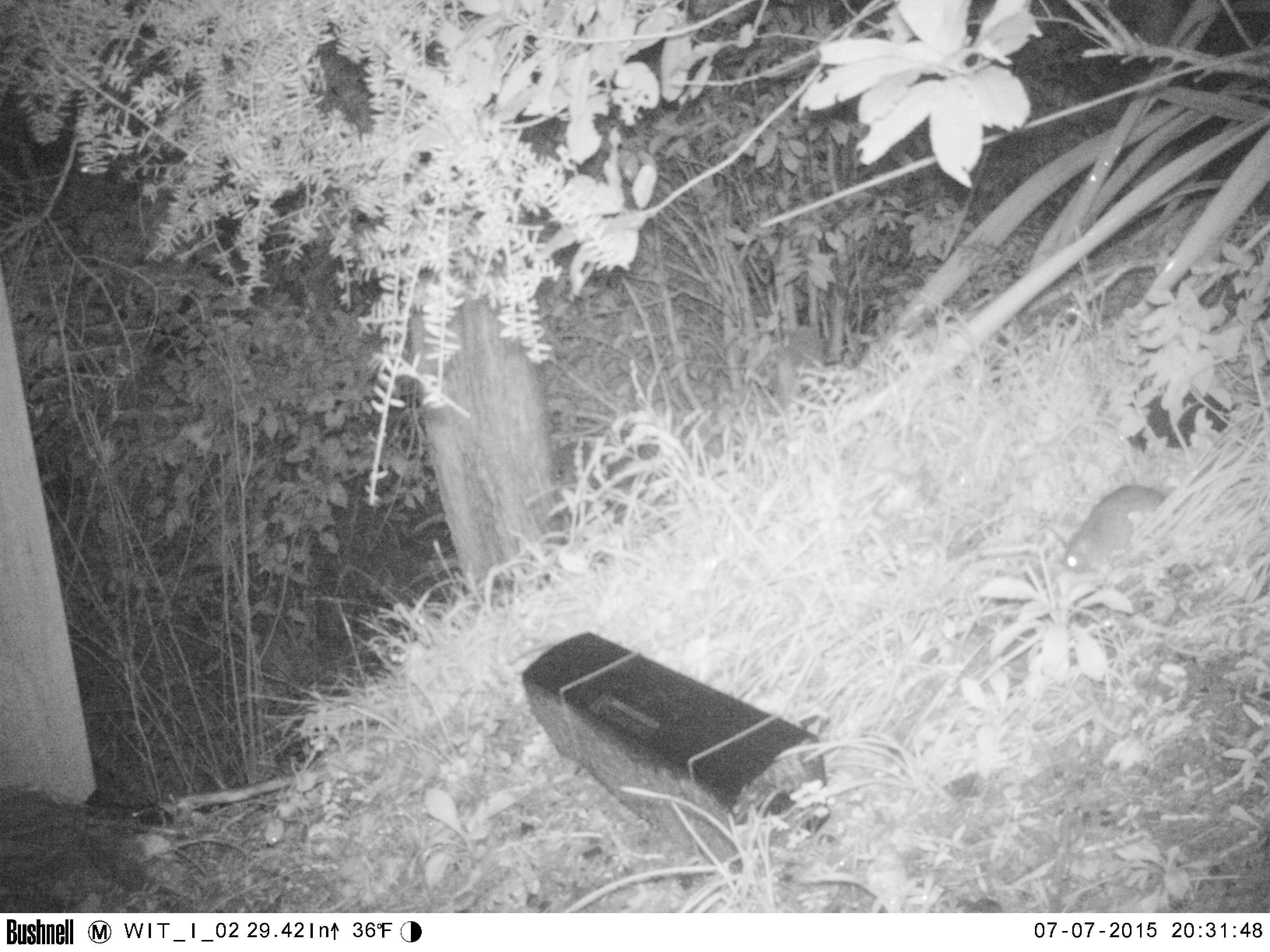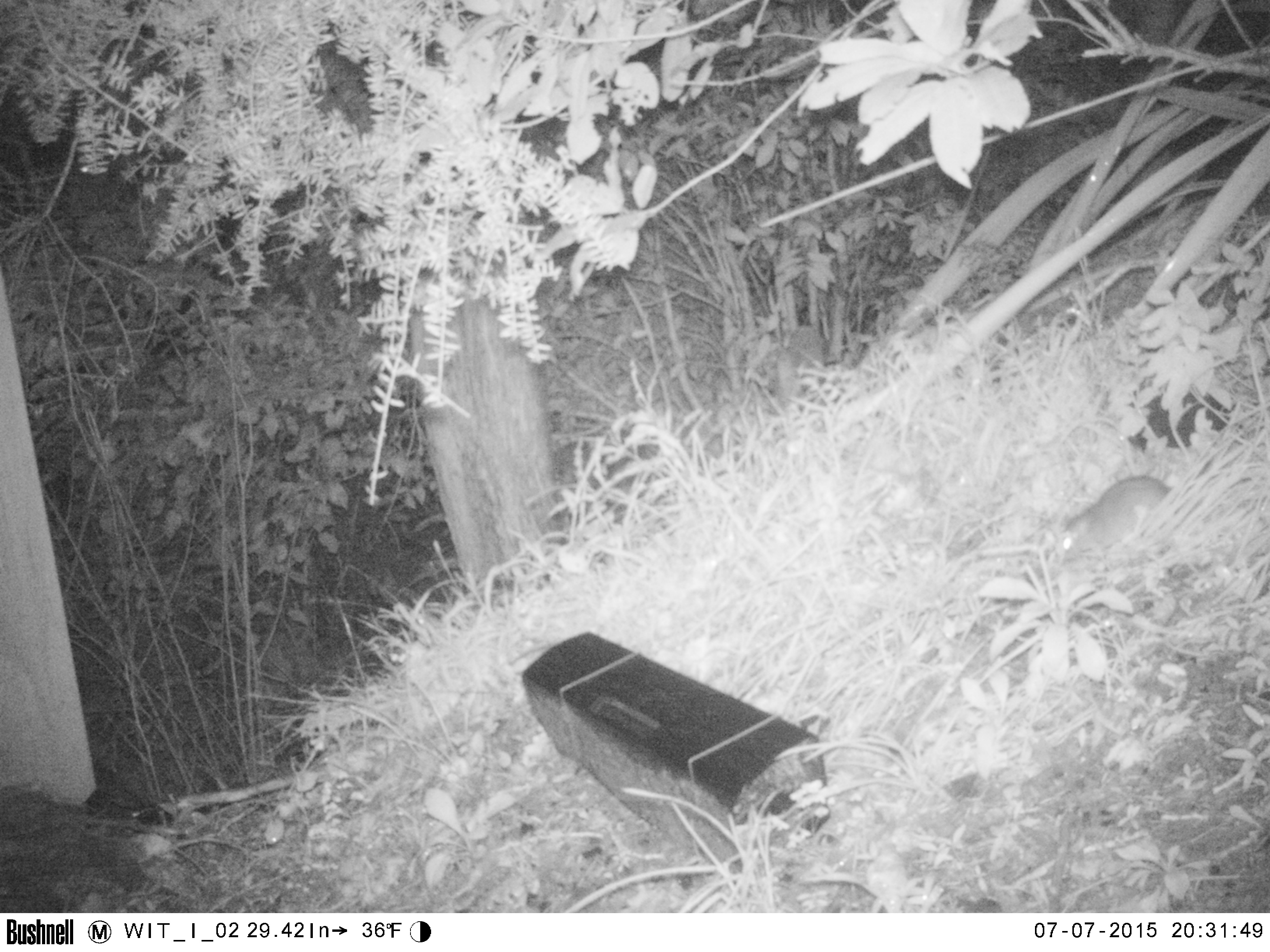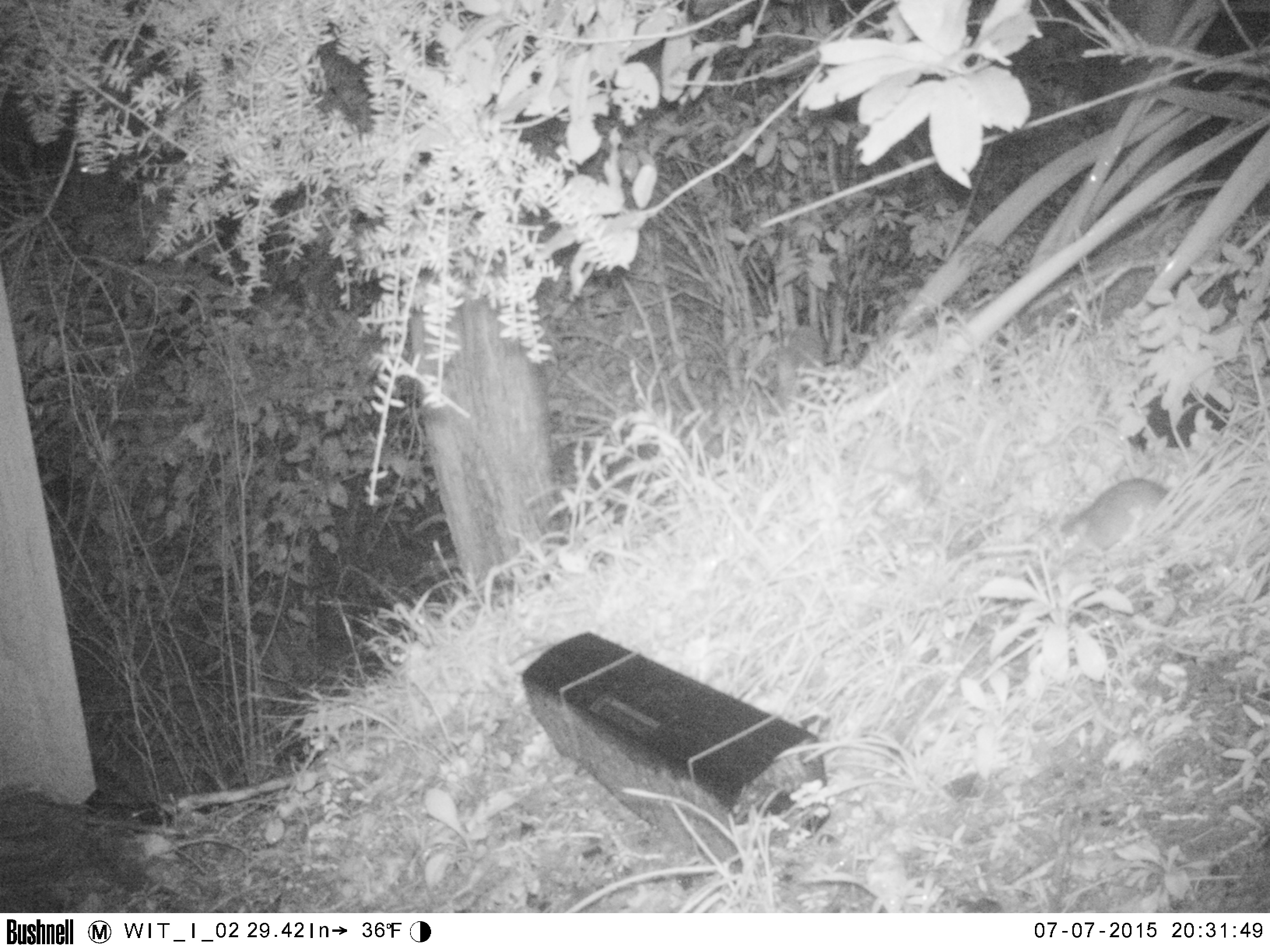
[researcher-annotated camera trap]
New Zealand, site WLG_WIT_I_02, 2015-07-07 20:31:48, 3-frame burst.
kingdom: Animalia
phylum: Chordata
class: Mammalia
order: Rodentia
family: Muridae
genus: Rattus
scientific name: Rattus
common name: rat